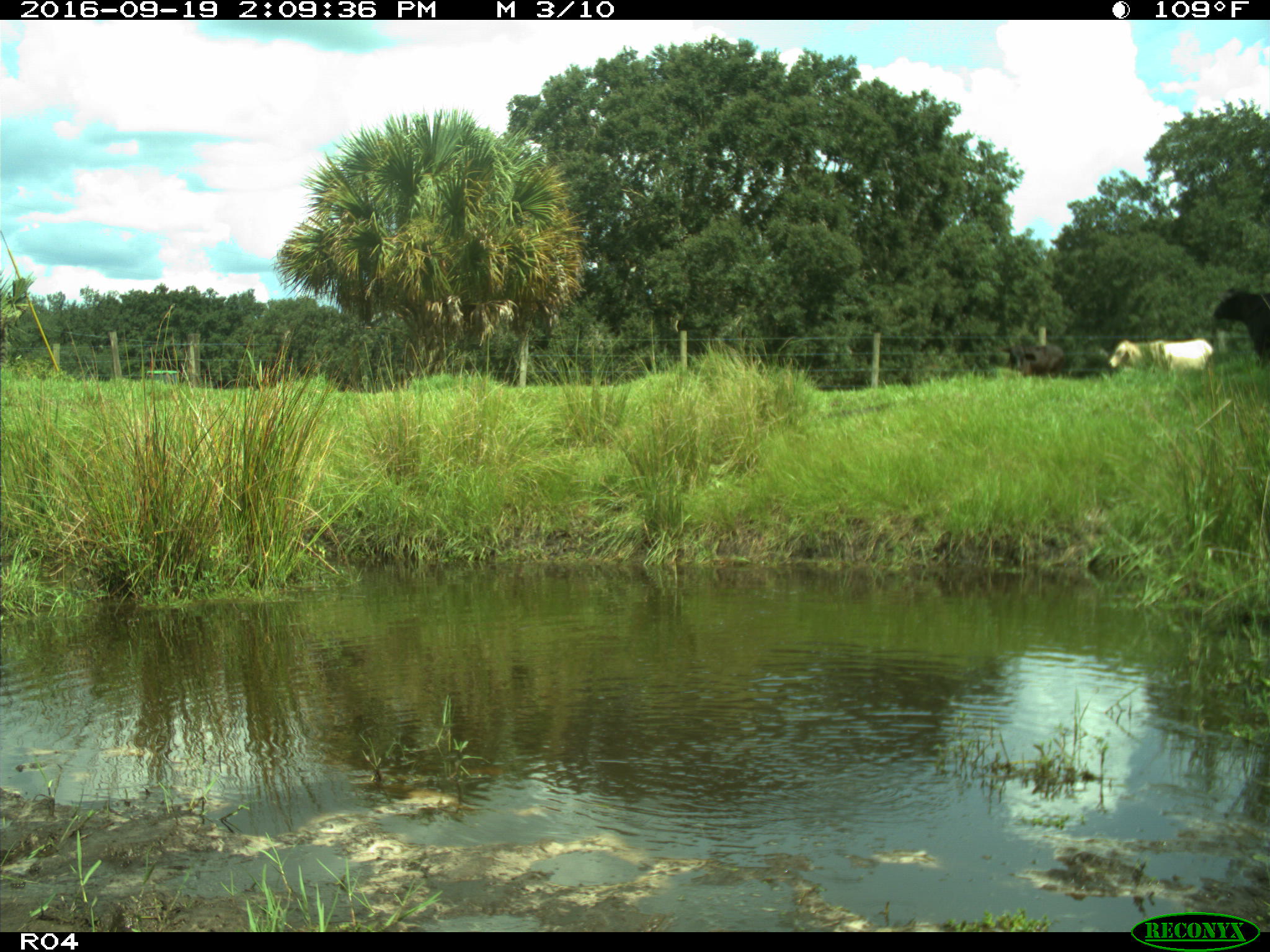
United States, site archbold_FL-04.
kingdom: Animalia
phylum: Chordata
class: Mammalia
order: Artiodactyla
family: Bovidae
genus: Bos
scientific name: Bos taurus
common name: domestic cow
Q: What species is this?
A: Bos taurus (domestic cow).